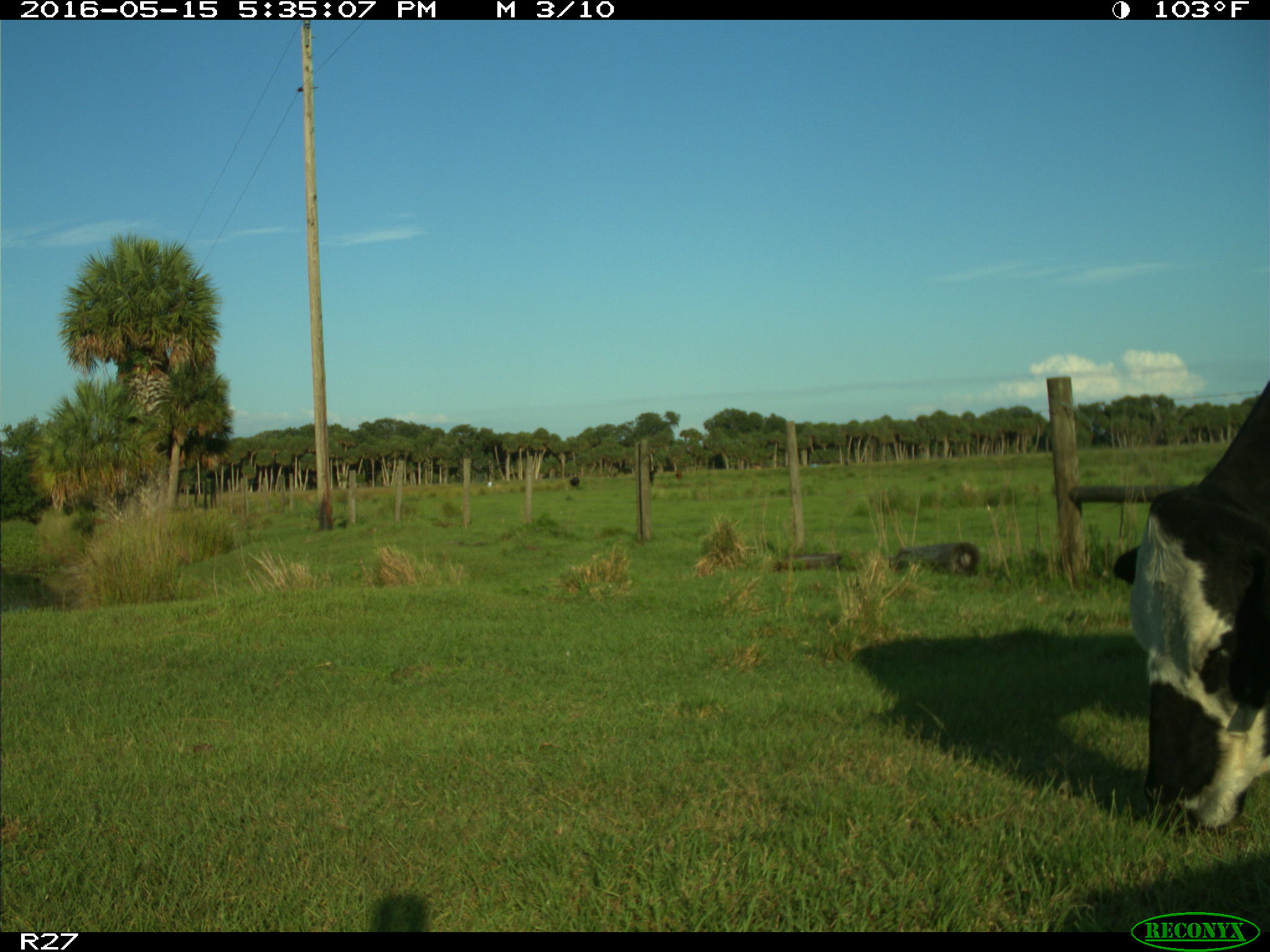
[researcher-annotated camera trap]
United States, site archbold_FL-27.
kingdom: Animalia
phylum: Chordata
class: Mammalia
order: Artiodactyla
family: Bovidae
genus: Bos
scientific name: Bos taurus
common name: domestic cow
Bos taurus (domestic cow).